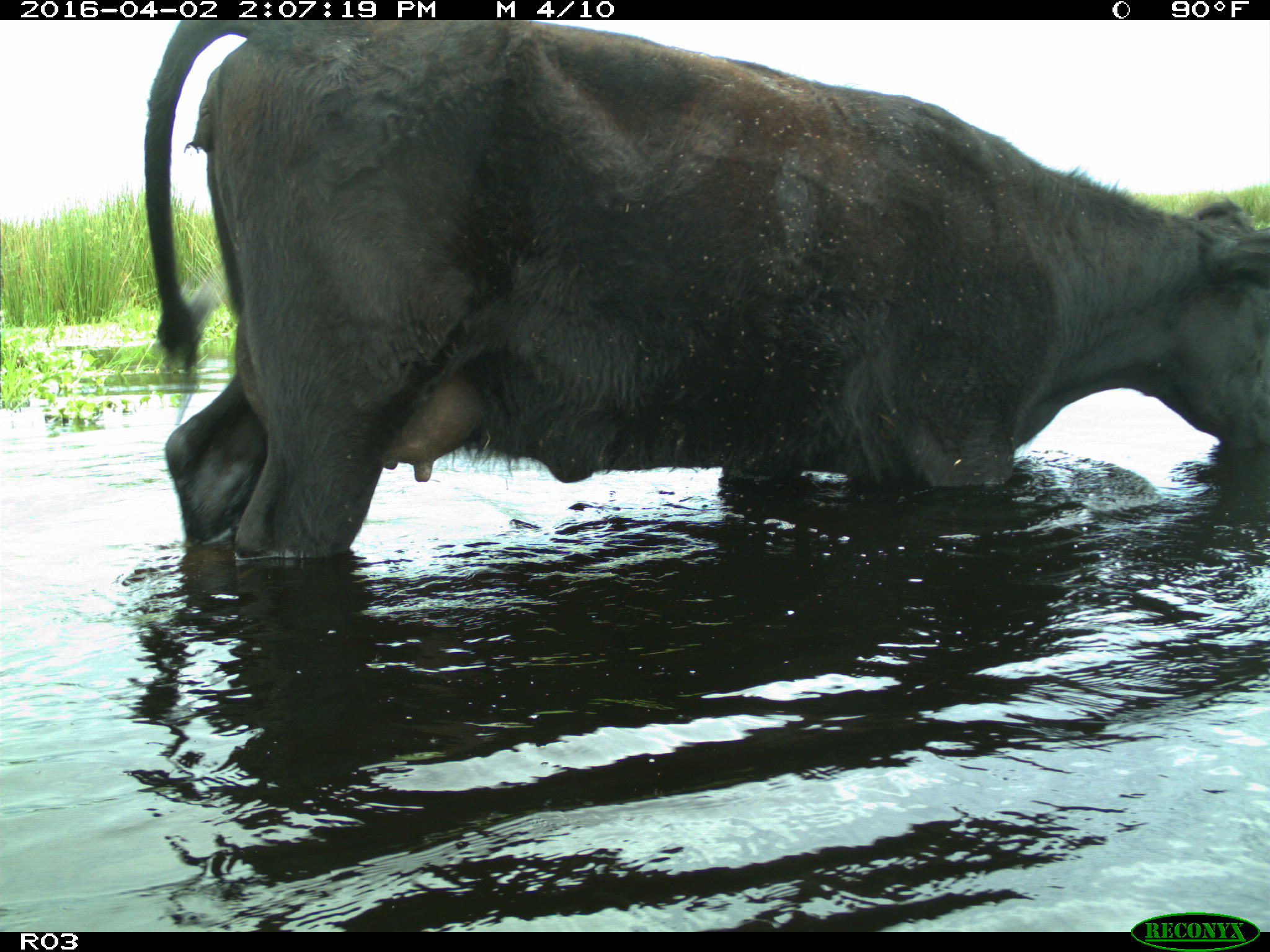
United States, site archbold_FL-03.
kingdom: Animalia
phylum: Chordata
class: Mammalia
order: Artiodactyla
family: Bovidae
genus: Bos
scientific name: Bos taurus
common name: domestic cow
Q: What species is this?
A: Bos taurus (domestic cow).